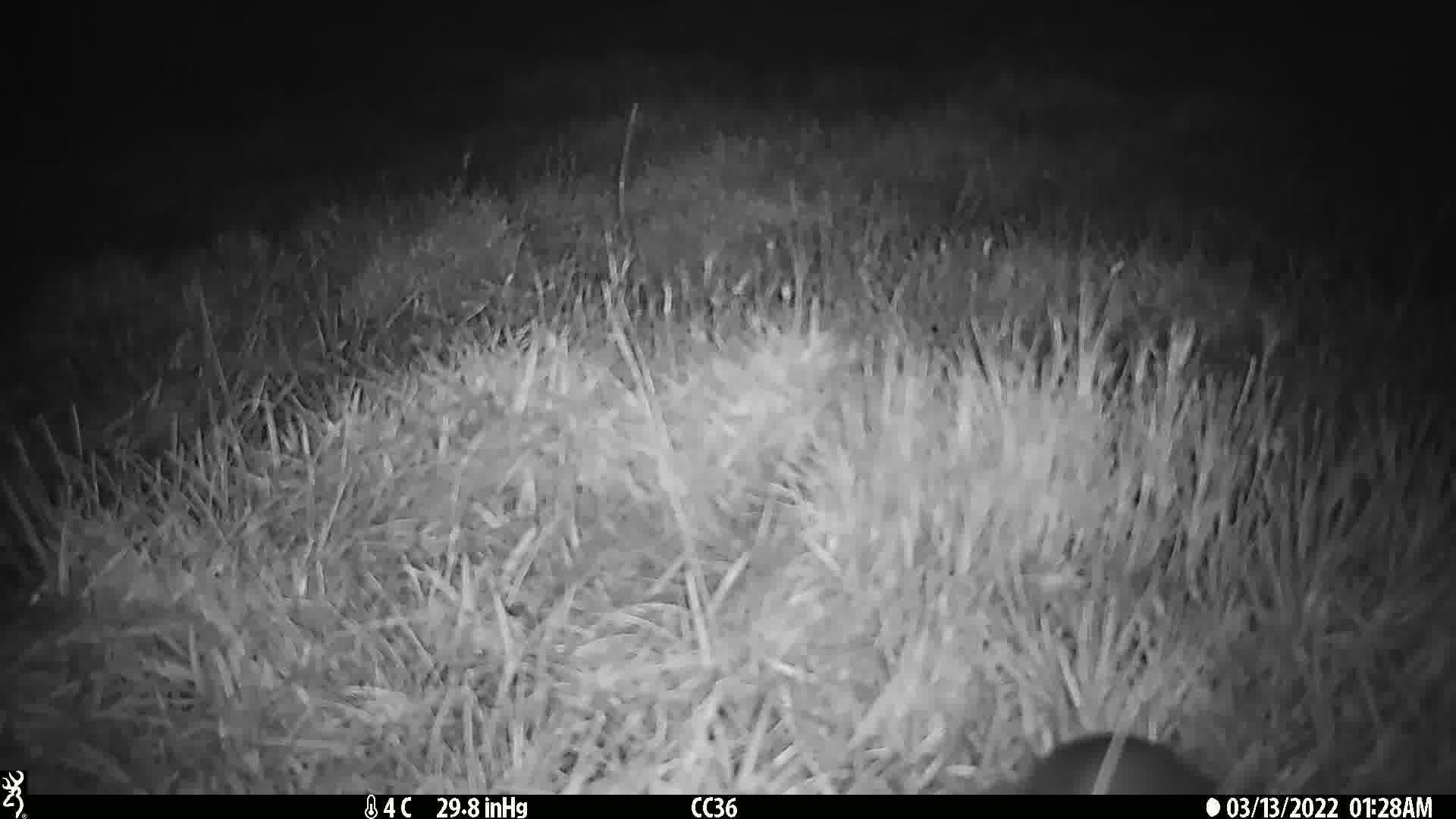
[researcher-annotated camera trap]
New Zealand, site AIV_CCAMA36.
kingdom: Animalia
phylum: Chordata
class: Mammalia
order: Rodentia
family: Muridae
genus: Mus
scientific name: Mus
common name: mouse